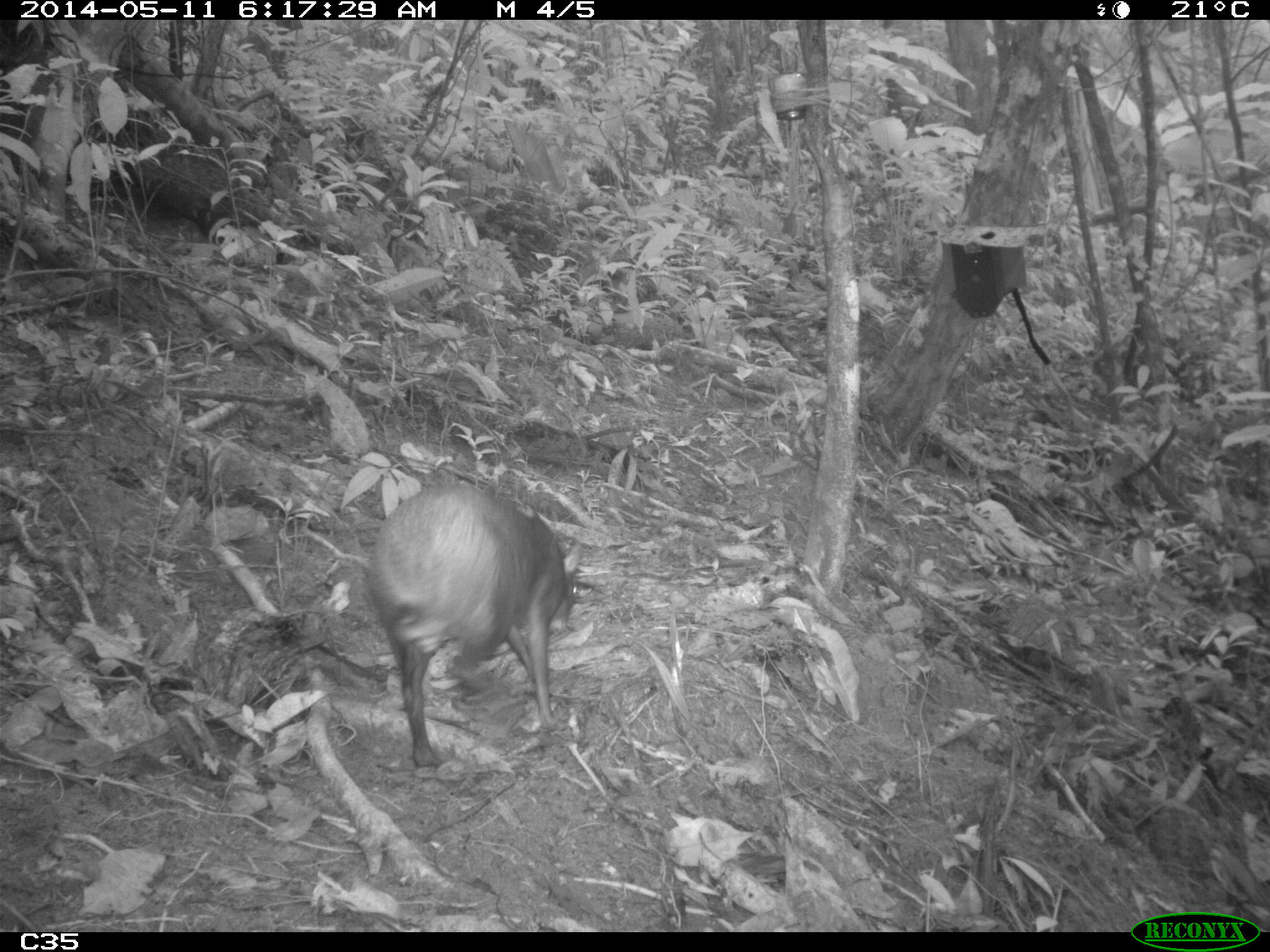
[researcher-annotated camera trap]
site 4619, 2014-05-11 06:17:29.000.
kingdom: Animalia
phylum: Chordata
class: Mammalia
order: Rodentia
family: Dasyproctidae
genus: Dasyprocta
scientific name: Dasyprocta leporina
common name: red-rumped agouti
Dasyprocta leporina (red-rumped agouti), count 2, age adult, sex female.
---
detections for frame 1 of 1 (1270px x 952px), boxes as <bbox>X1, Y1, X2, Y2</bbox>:
dasyprocta leporina: <bbox>364, 475, 583, 768</bbox>